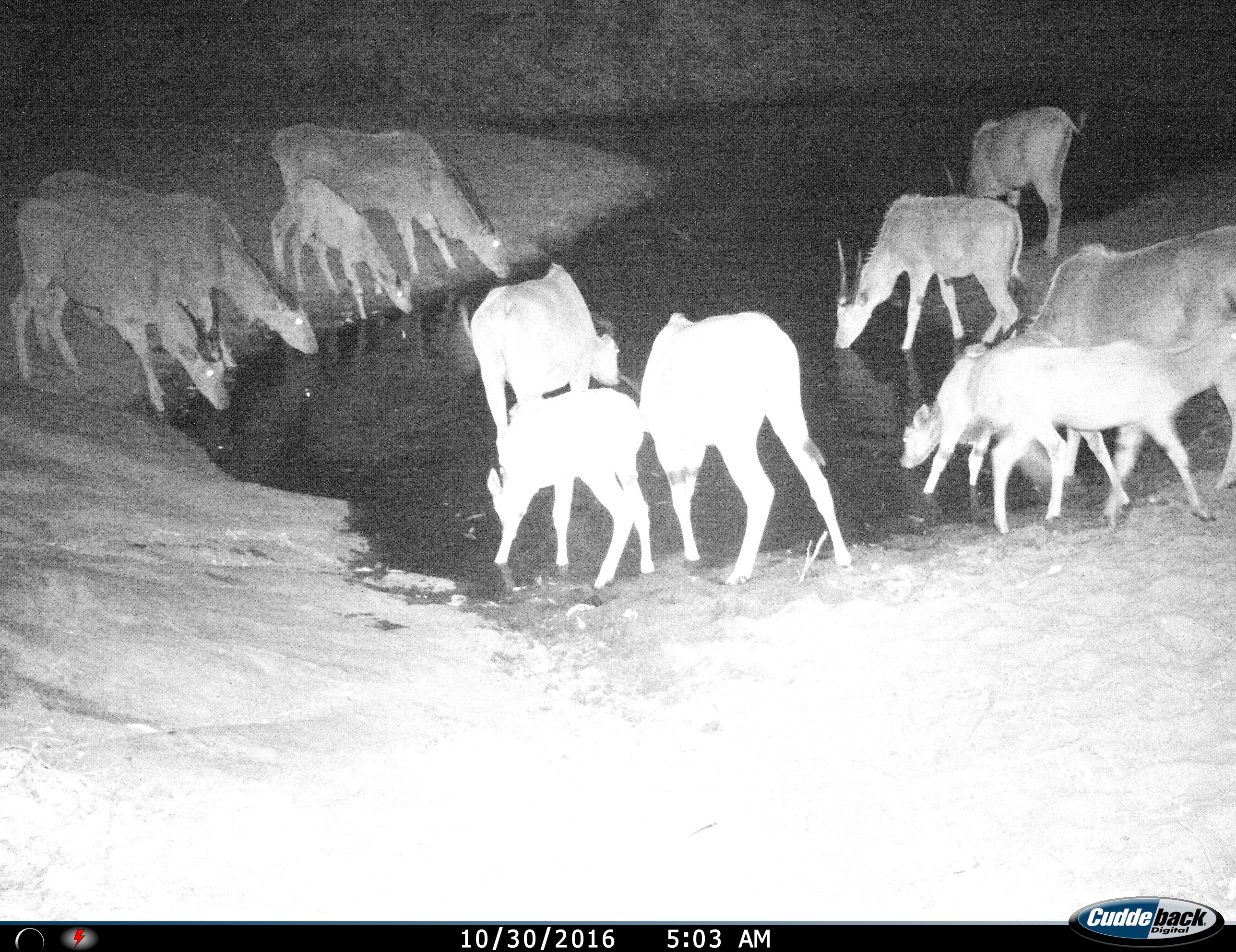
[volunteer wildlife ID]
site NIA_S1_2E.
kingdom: Animalia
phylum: Chordata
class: Mammalia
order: Artiodactyla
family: Bovidae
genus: Tragelaphus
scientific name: Tragelaphus oryx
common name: eland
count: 11-50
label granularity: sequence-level